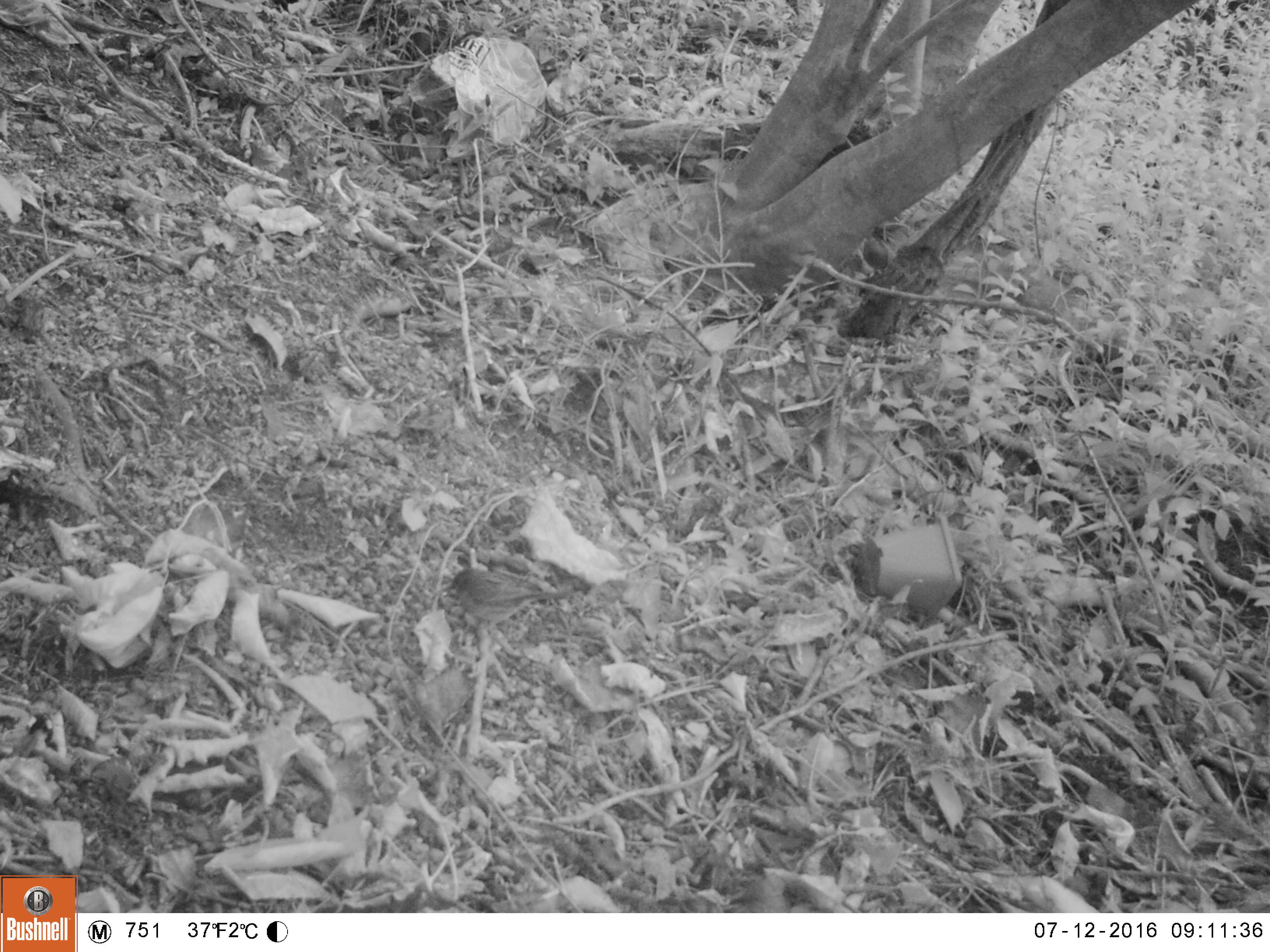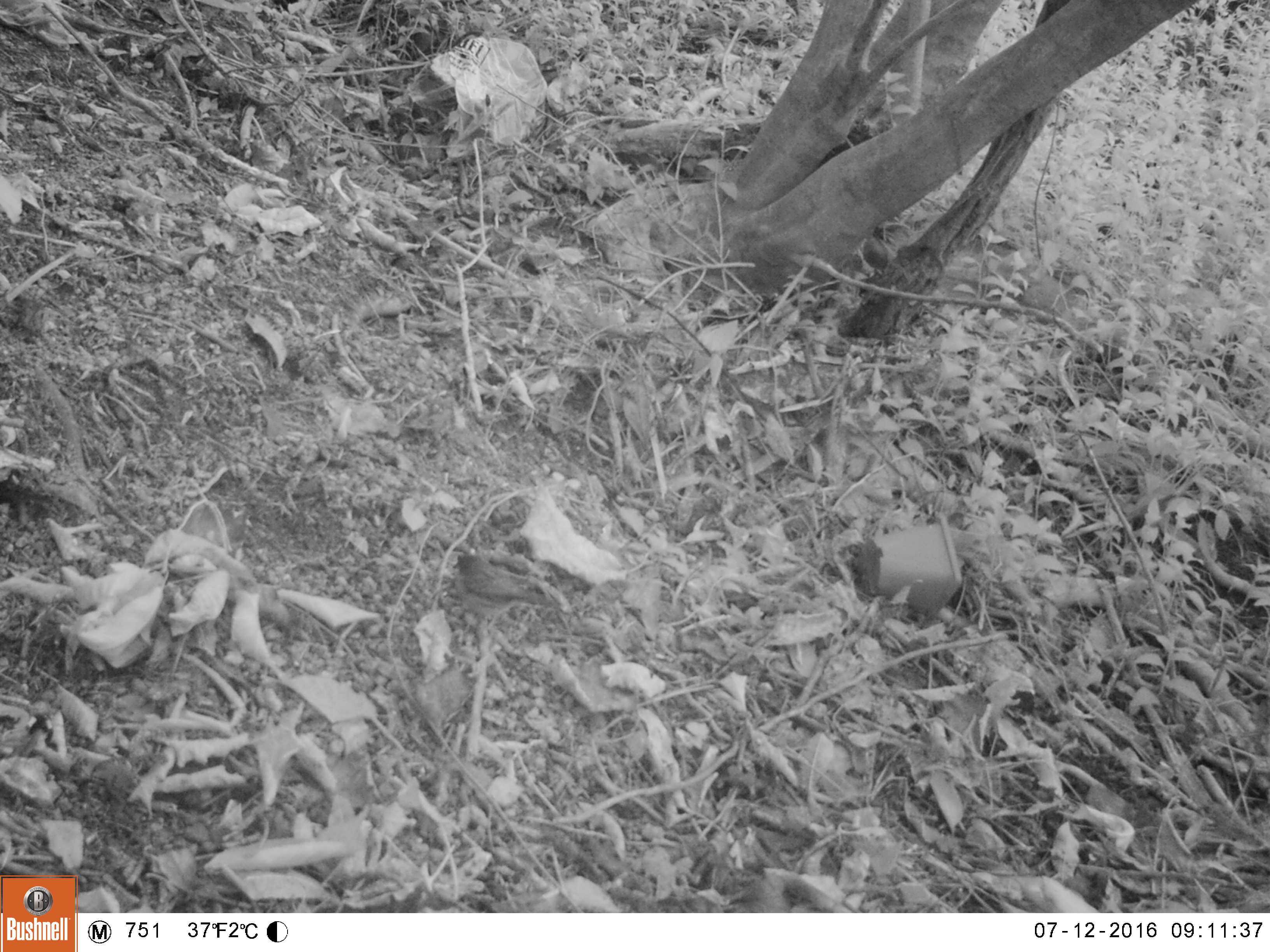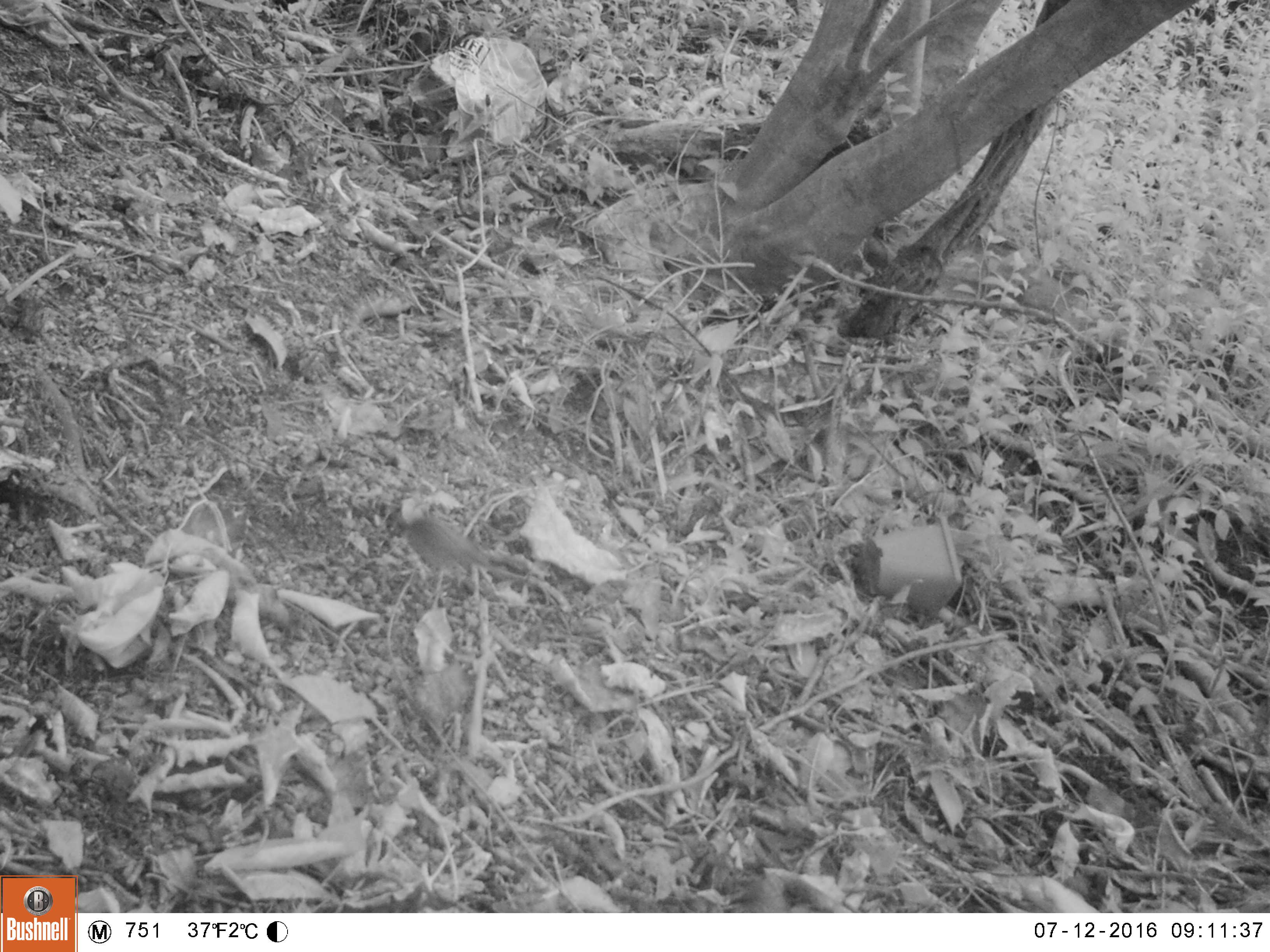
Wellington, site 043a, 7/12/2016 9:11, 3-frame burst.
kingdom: Animalia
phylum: Chordata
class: Aves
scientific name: Aves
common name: bird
Bird (Aves).